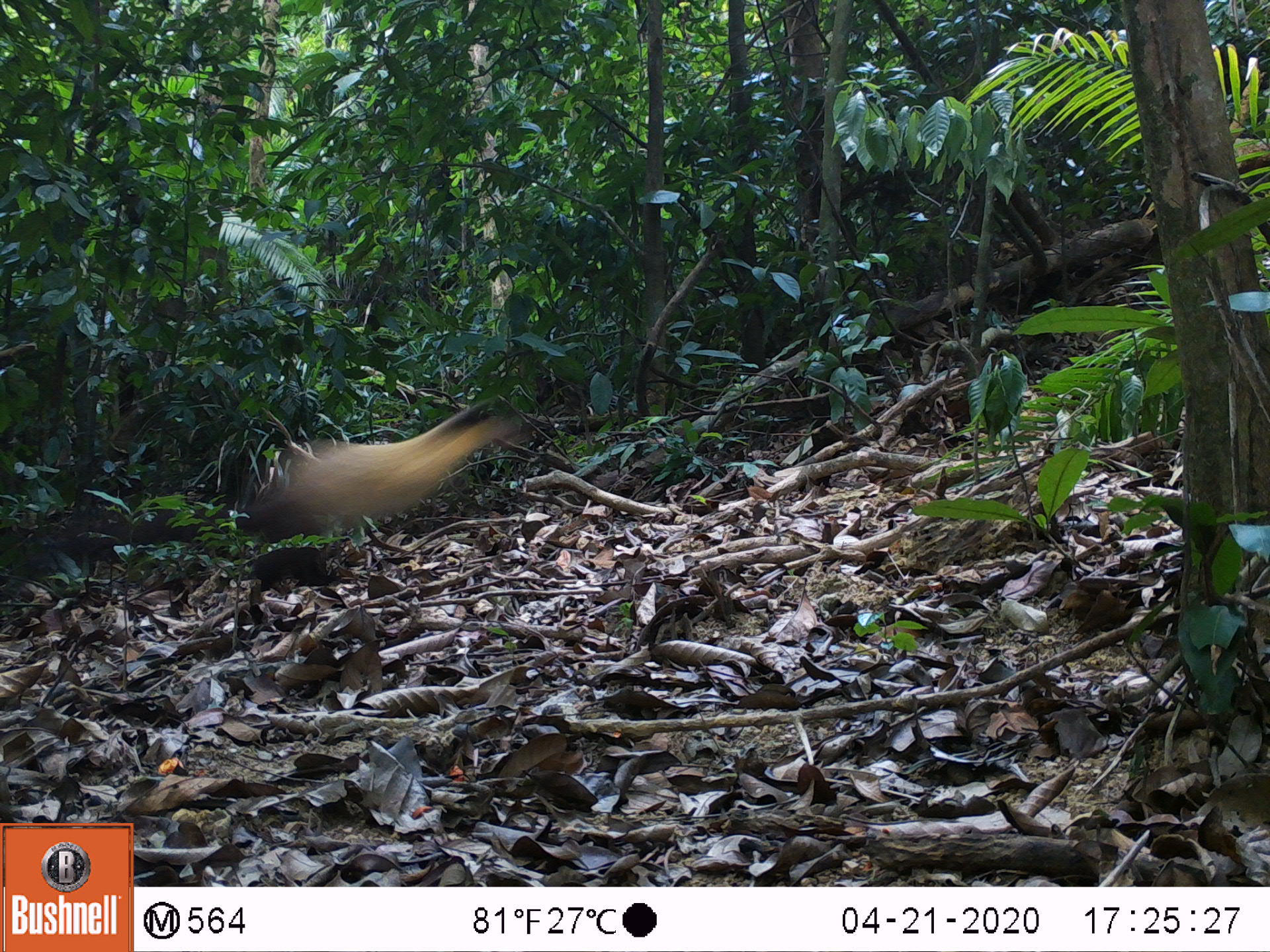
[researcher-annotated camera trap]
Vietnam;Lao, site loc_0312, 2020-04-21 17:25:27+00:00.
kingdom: Animalia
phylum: Chordata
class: Mammalia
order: Carnivora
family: Mustelidae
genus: Martes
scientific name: Martes flavigula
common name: yellow-throated marten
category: yellow throated marten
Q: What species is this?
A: Yellow throated marten (yellow-throated marten) (Martes flavigula).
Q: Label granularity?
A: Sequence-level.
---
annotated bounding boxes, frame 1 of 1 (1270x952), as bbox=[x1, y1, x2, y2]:
yellow throated marten: bbox=[207, 393, 509, 566]